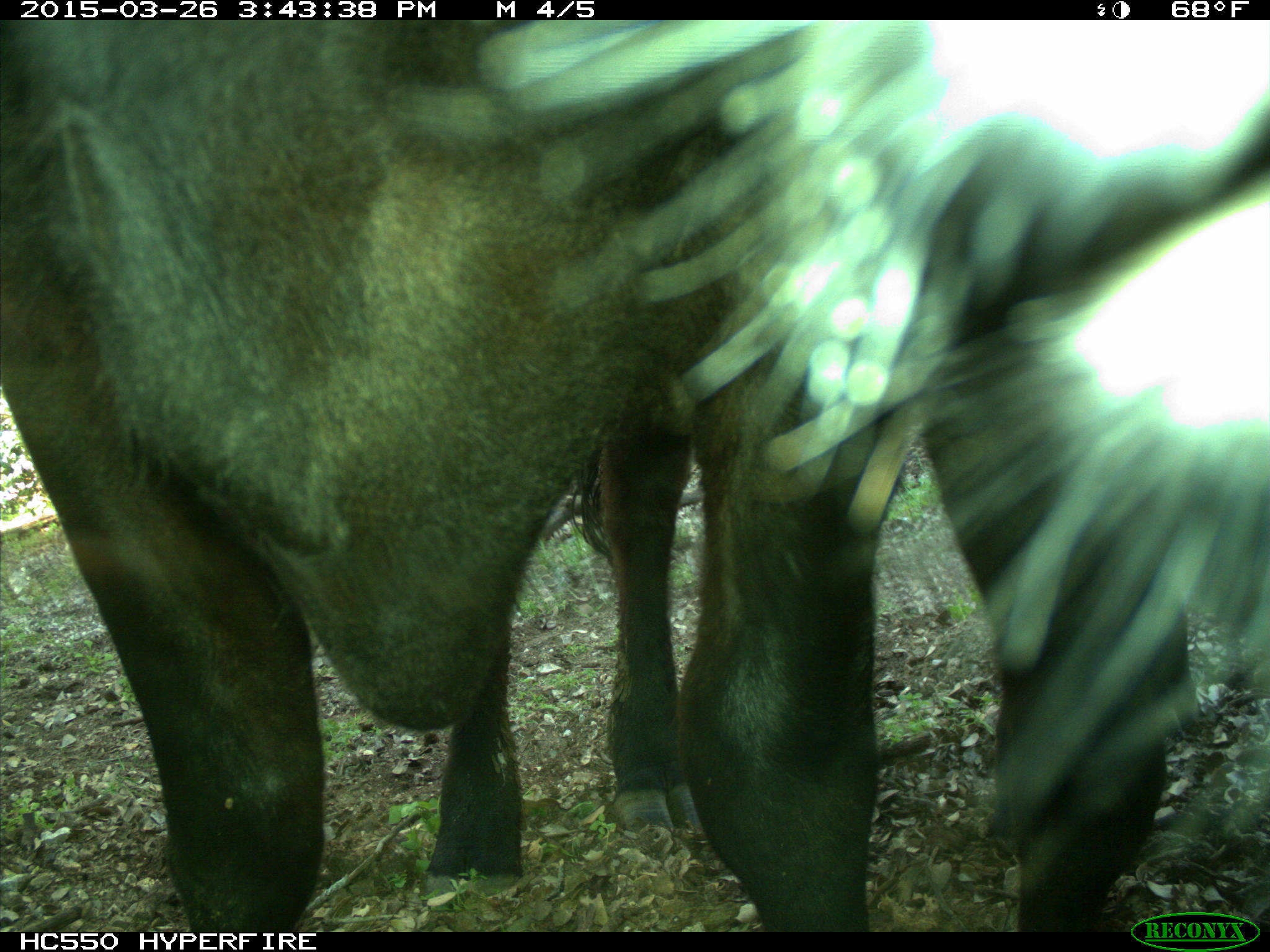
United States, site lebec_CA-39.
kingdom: Animalia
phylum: Chordata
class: Mammalia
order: Artiodactyla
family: Bovidae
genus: Bos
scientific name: Bos taurus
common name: domestic cow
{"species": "Bos taurus (domestic cow)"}